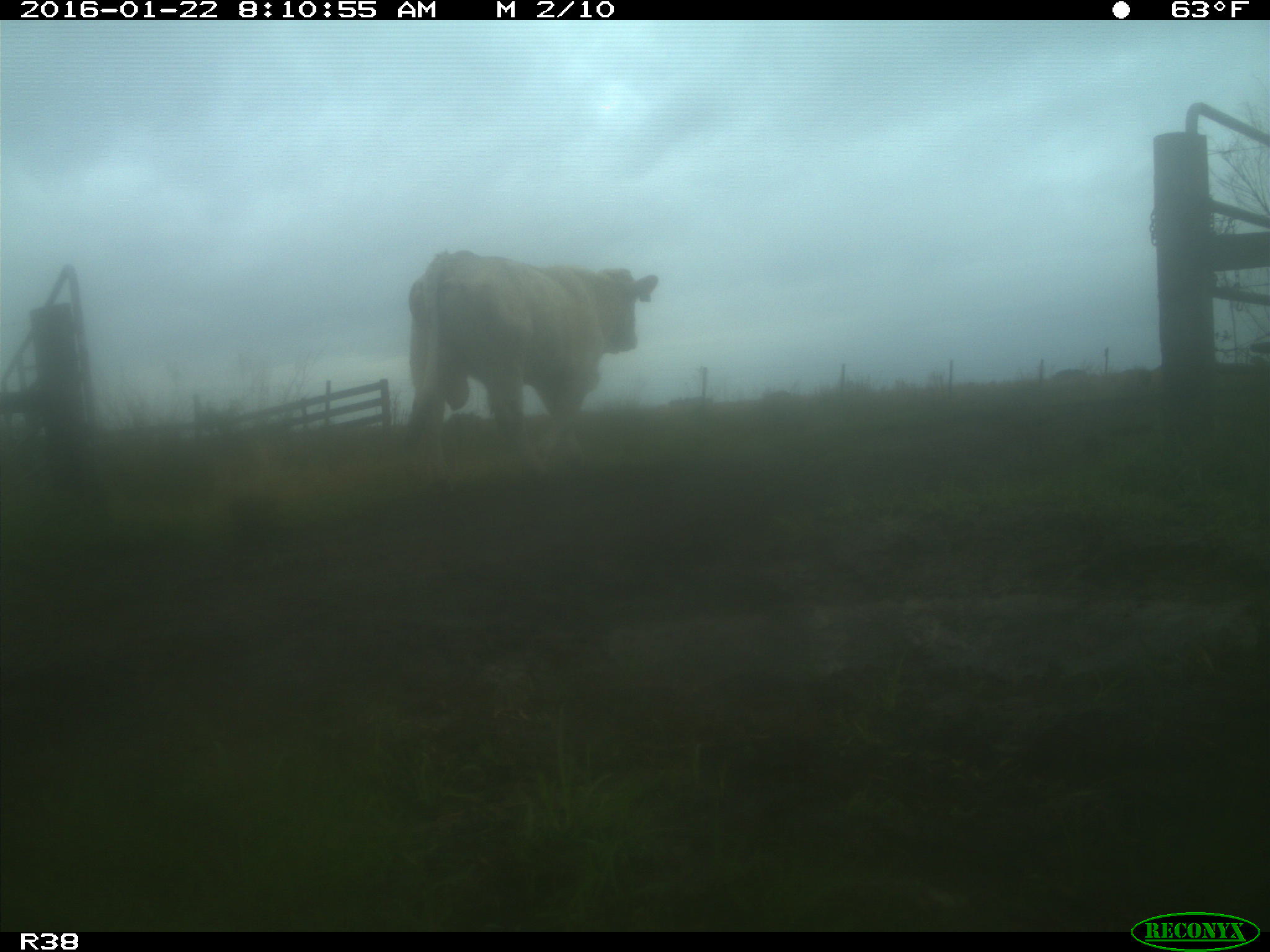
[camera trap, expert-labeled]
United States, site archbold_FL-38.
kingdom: Animalia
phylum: Chordata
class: Mammalia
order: Artiodactyla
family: Bovidae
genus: Bos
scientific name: Bos taurus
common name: domestic cow